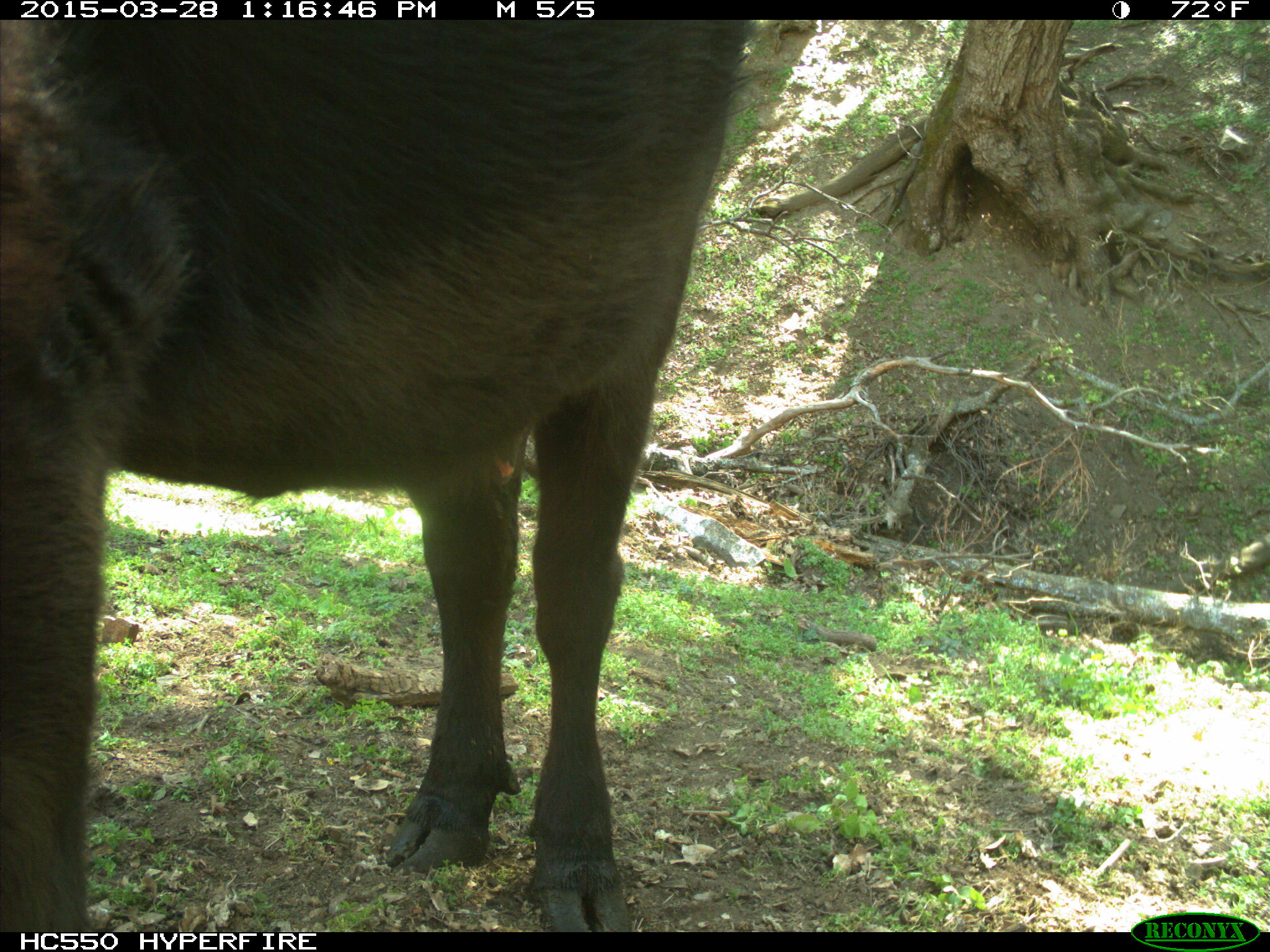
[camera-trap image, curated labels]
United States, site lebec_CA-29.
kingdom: Animalia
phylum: Chordata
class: Mammalia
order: Artiodactyla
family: Bovidae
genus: Bos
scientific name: Bos taurus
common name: domestic cow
Bos taurus (domestic cow).